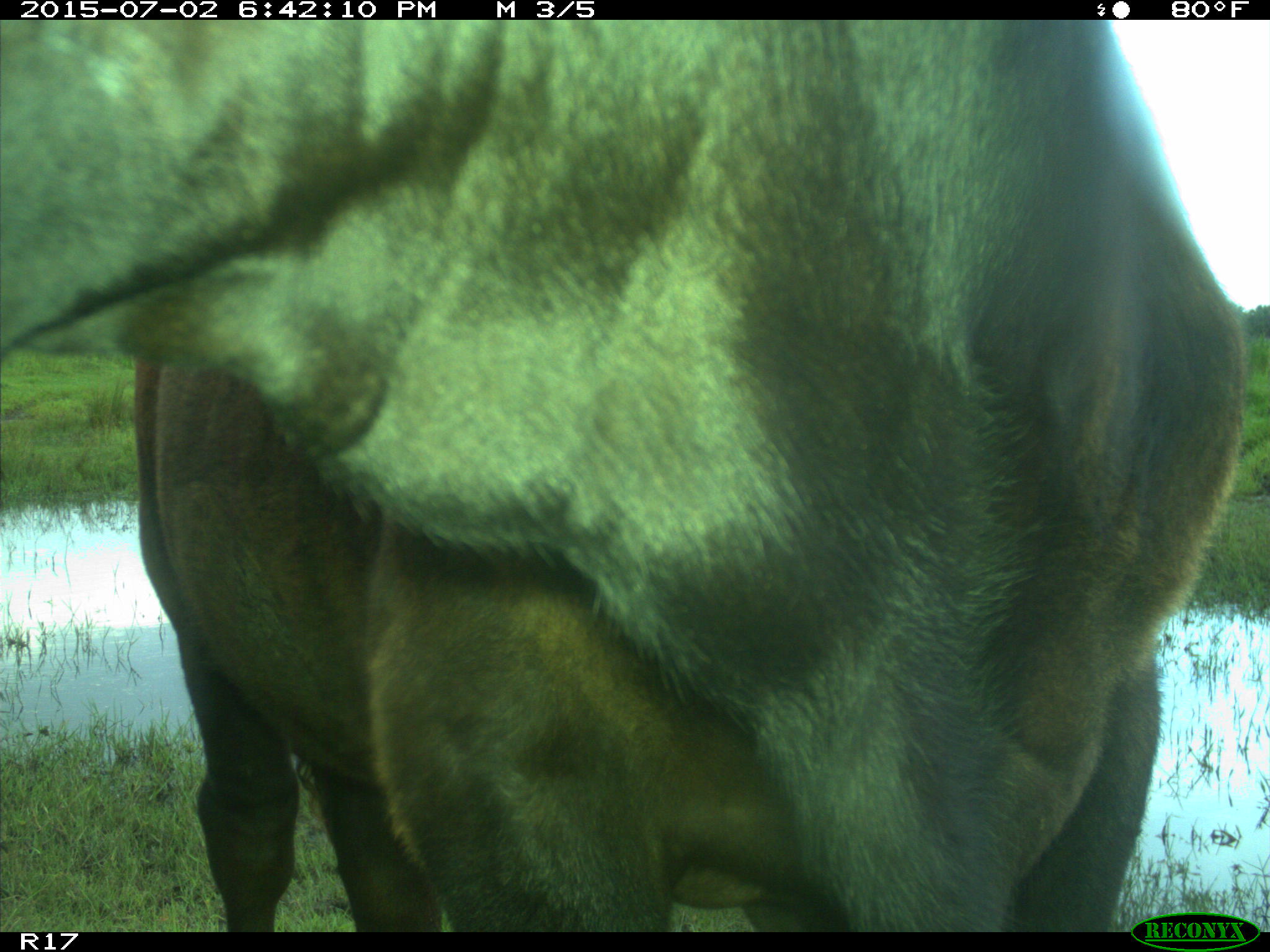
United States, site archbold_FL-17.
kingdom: Animalia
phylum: Chordata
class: Mammalia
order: Artiodactyla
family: Bovidae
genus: Bos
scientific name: Bos taurus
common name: domestic cow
Bos taurus (domestic cow).